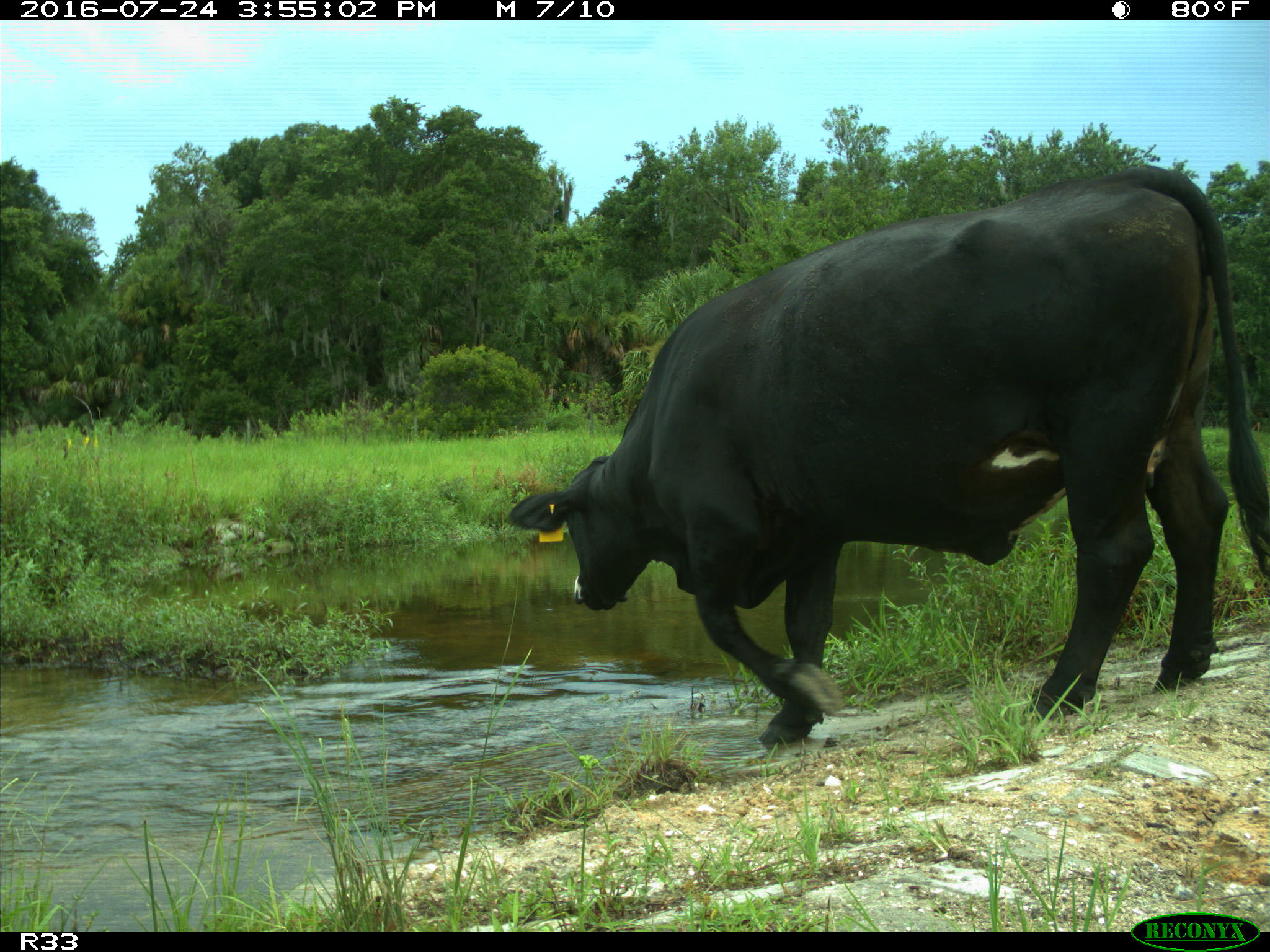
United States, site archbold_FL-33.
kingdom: Animalia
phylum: Chordata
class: Mammalia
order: Artiodactyla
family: Bovidae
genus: Bos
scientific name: Bos taurus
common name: domestic cow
Bos taurus (domestic cow).